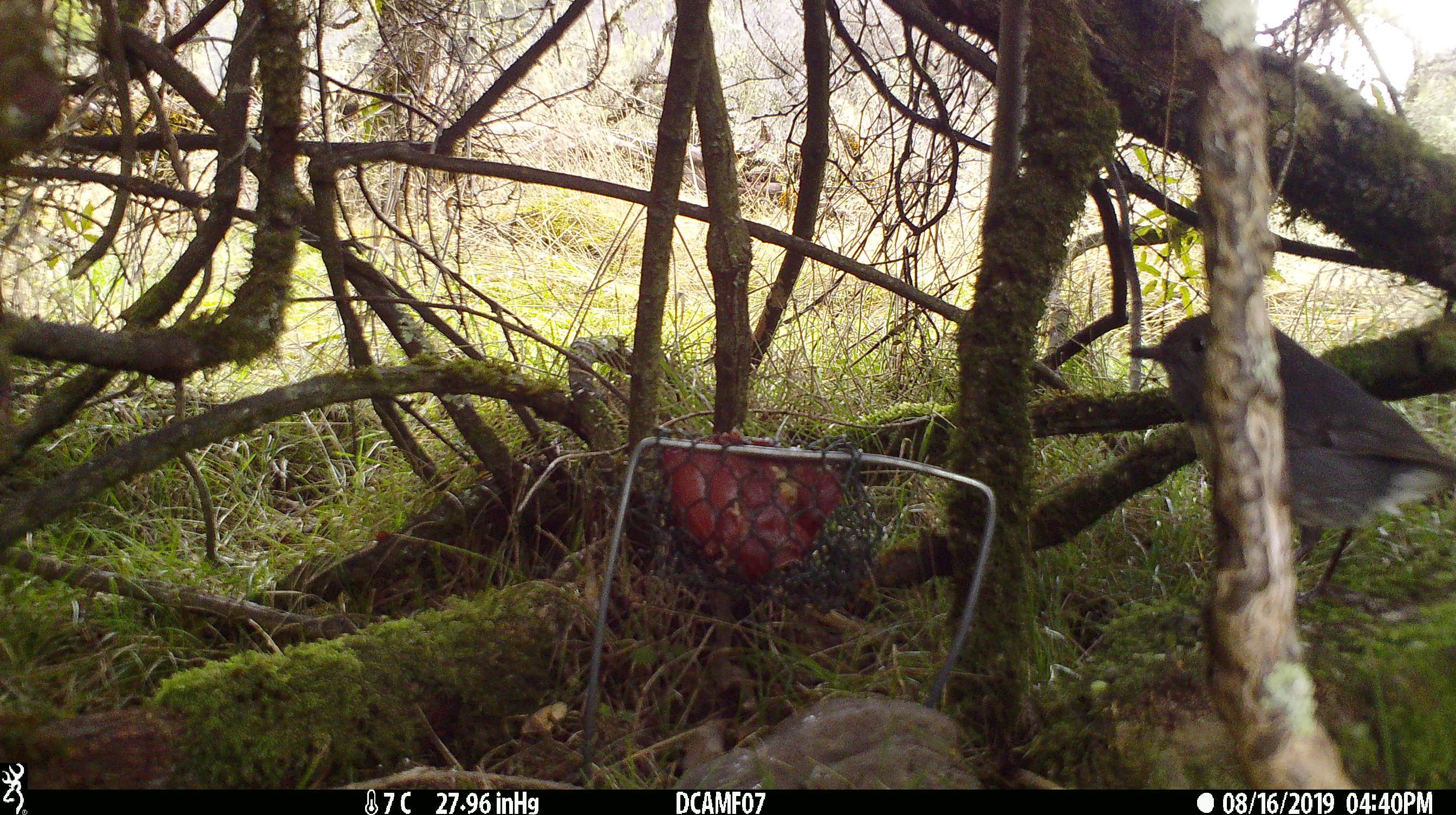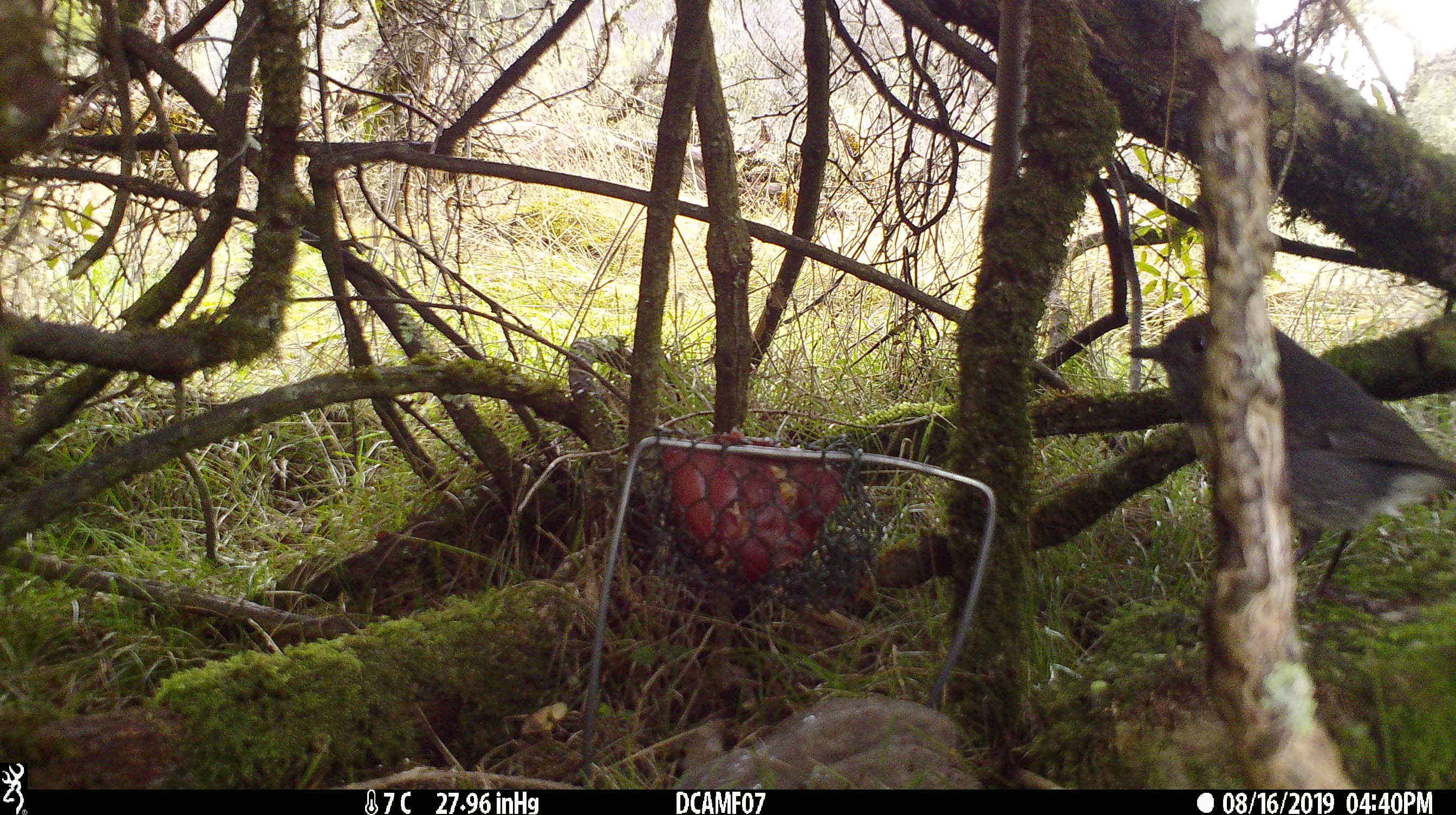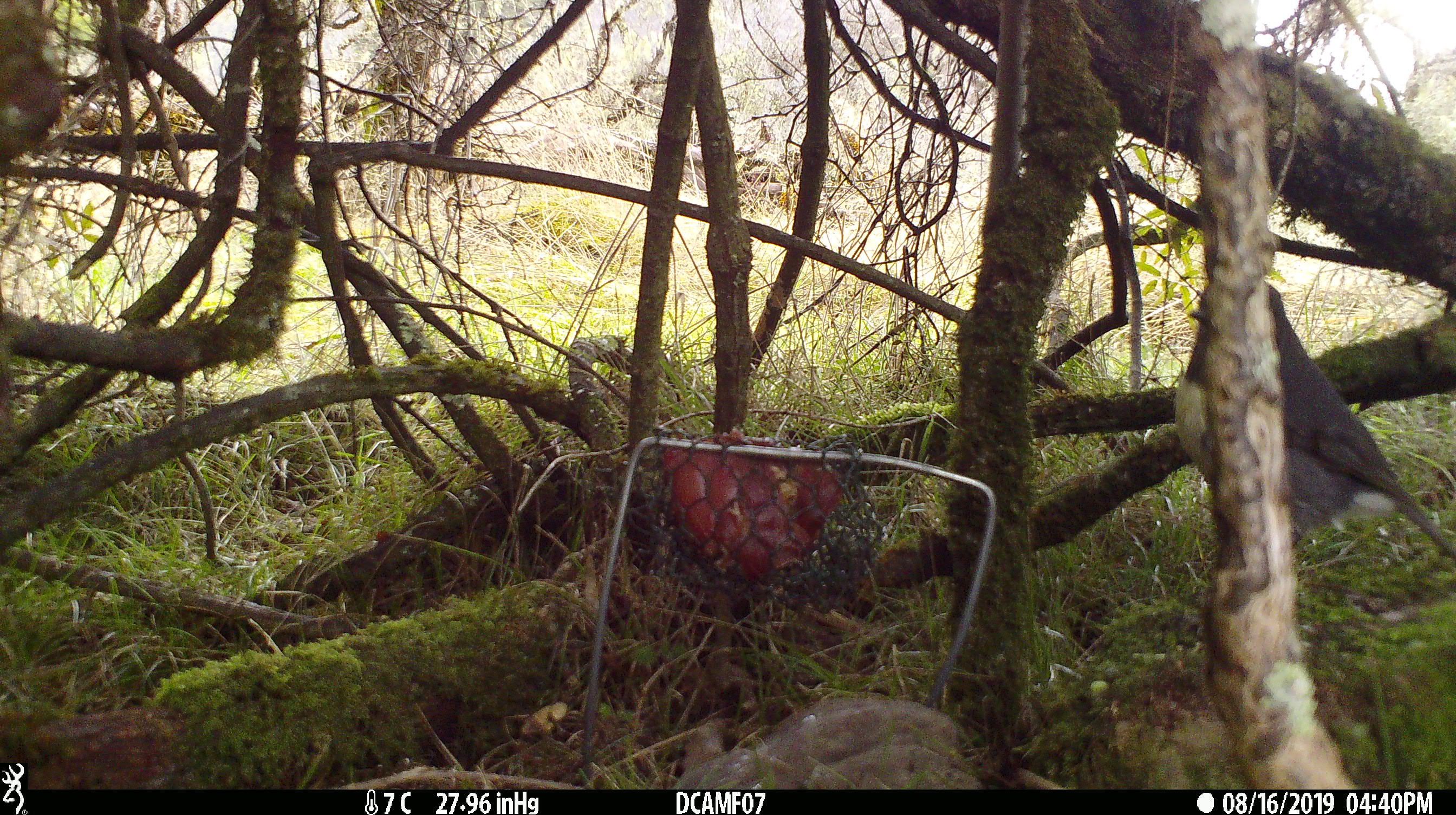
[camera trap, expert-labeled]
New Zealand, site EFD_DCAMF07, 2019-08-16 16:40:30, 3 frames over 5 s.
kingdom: Animalia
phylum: Chordata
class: Aves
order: Passeriformes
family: Petroicidae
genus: Petroica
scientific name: Petroica australis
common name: new zealand robin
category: robin